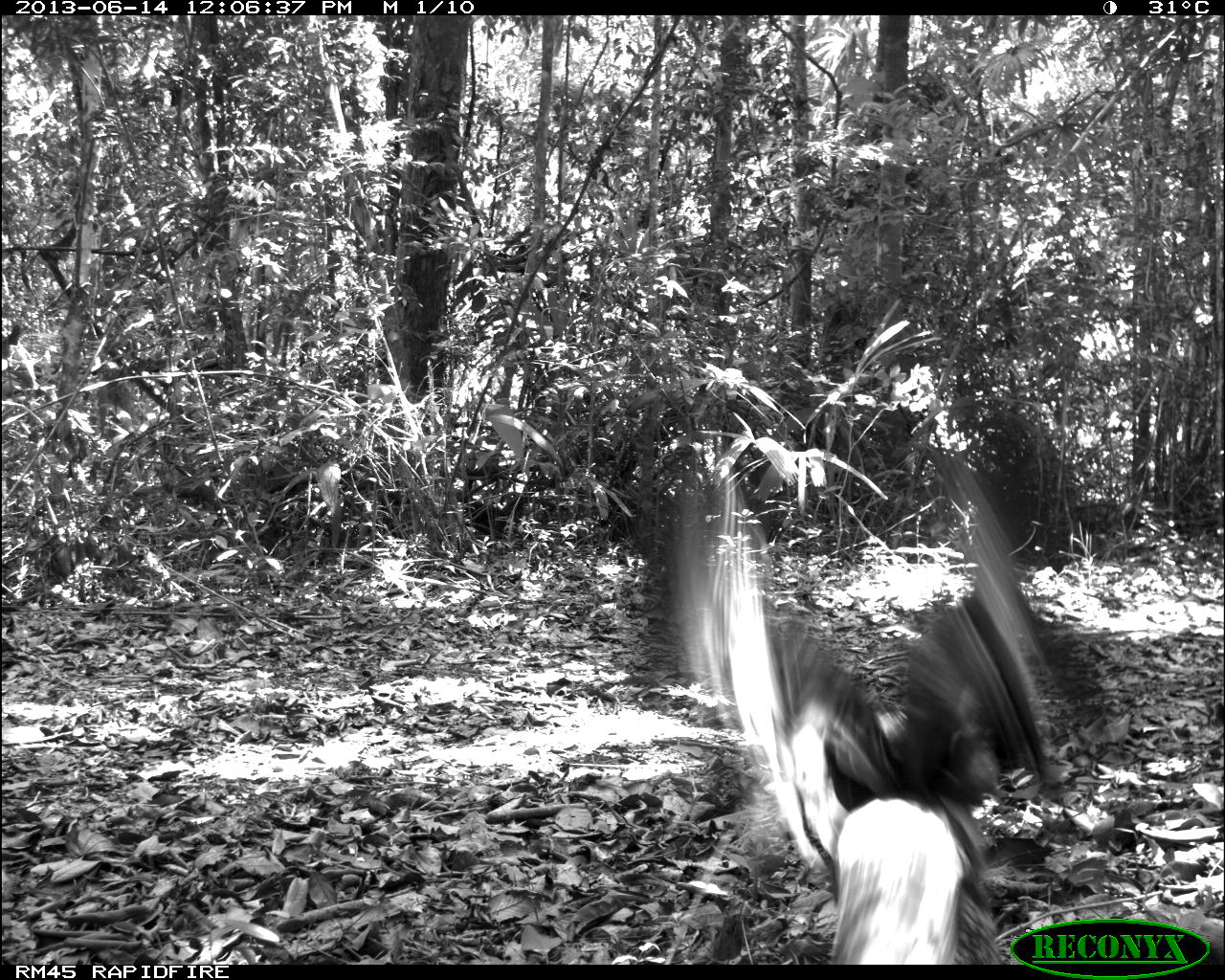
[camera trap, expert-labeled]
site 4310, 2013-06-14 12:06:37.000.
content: unidentified animal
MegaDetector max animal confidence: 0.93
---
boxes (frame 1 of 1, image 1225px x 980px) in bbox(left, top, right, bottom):
unknown: bbox(635, 435, 1097, 961)